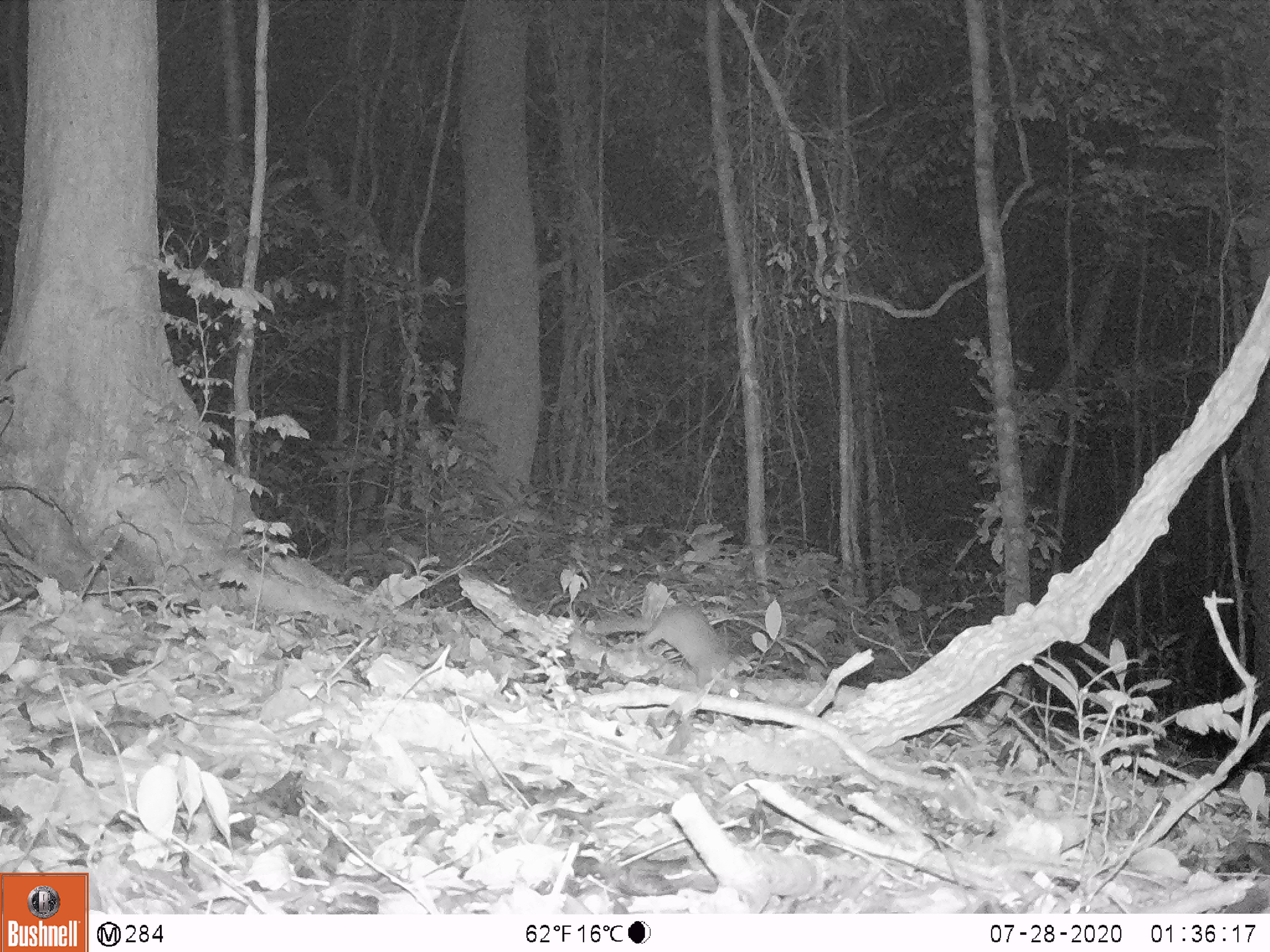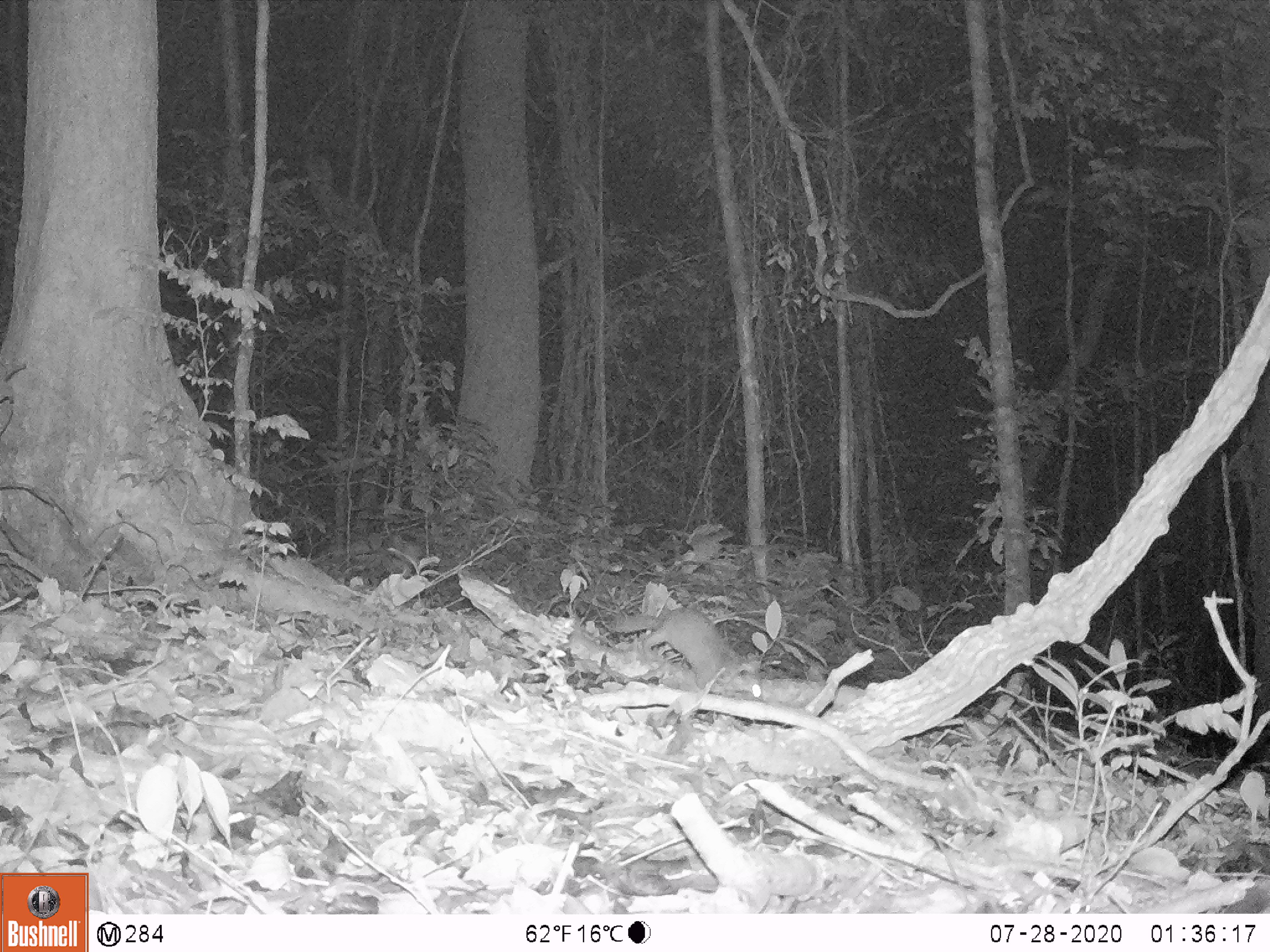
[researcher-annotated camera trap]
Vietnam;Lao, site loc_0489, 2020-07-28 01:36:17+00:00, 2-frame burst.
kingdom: Animalia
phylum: Chordata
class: Mammalia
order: Carnivora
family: Mustelidae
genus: Melogale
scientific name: Melogale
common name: ferret badger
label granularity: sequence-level